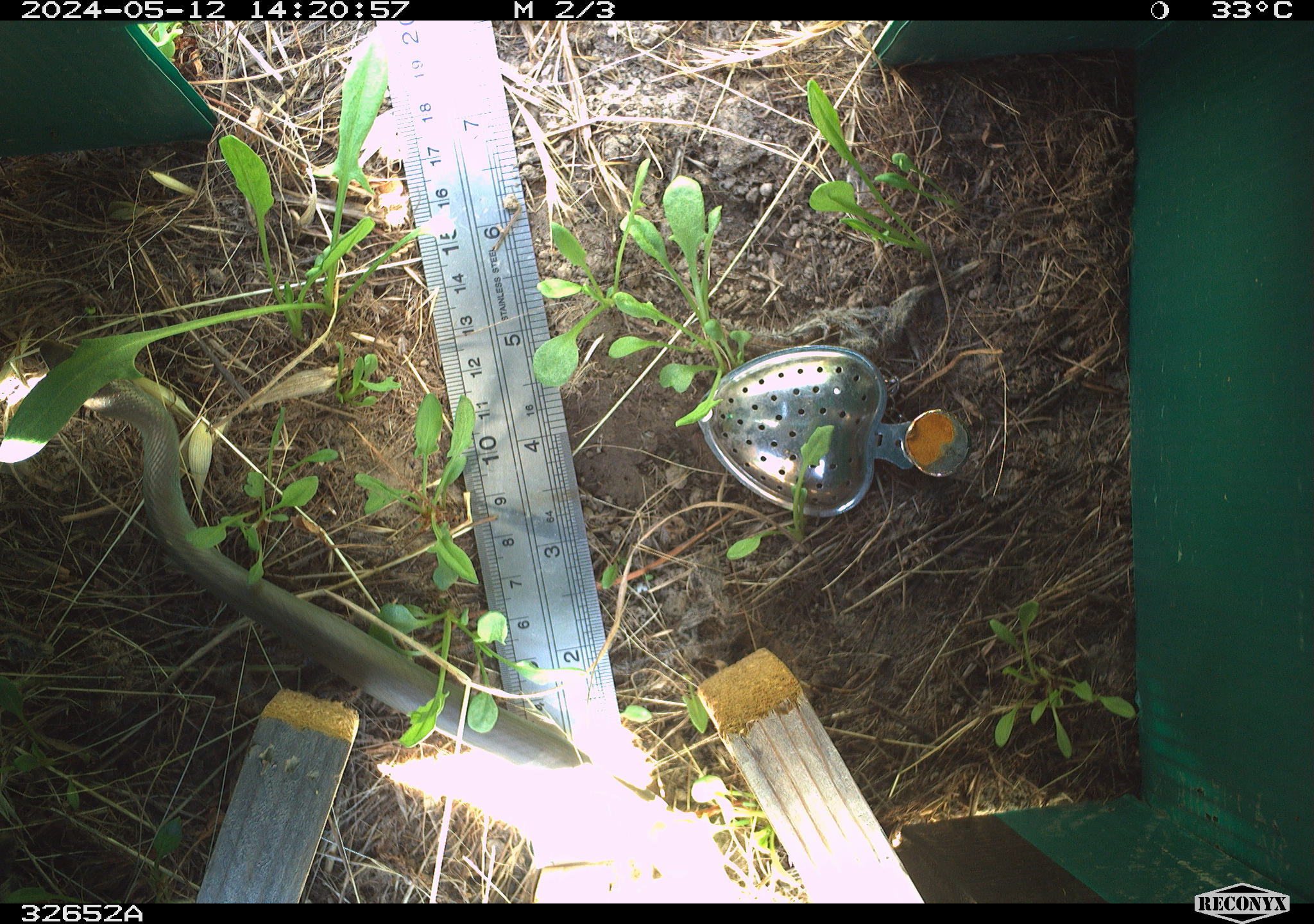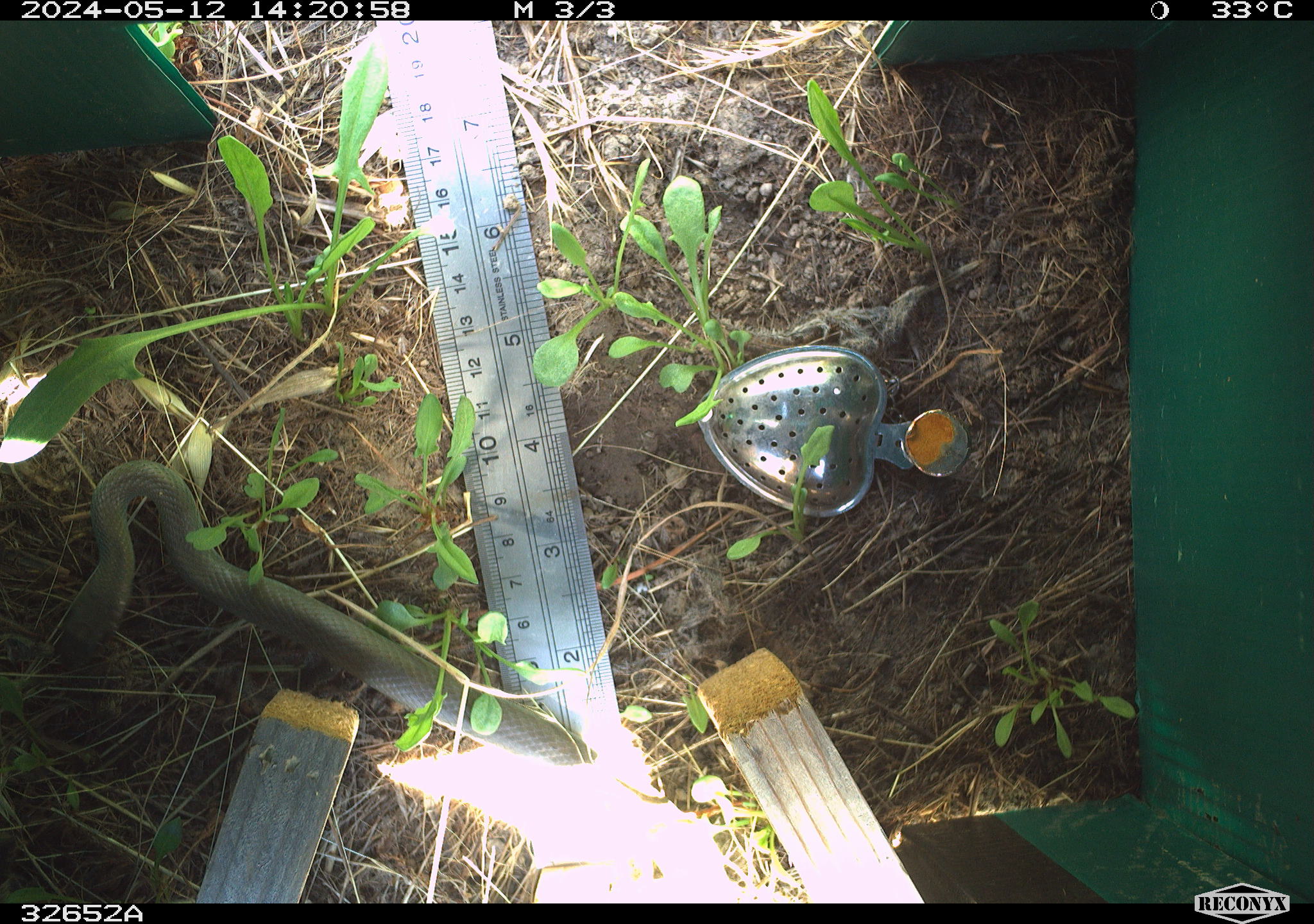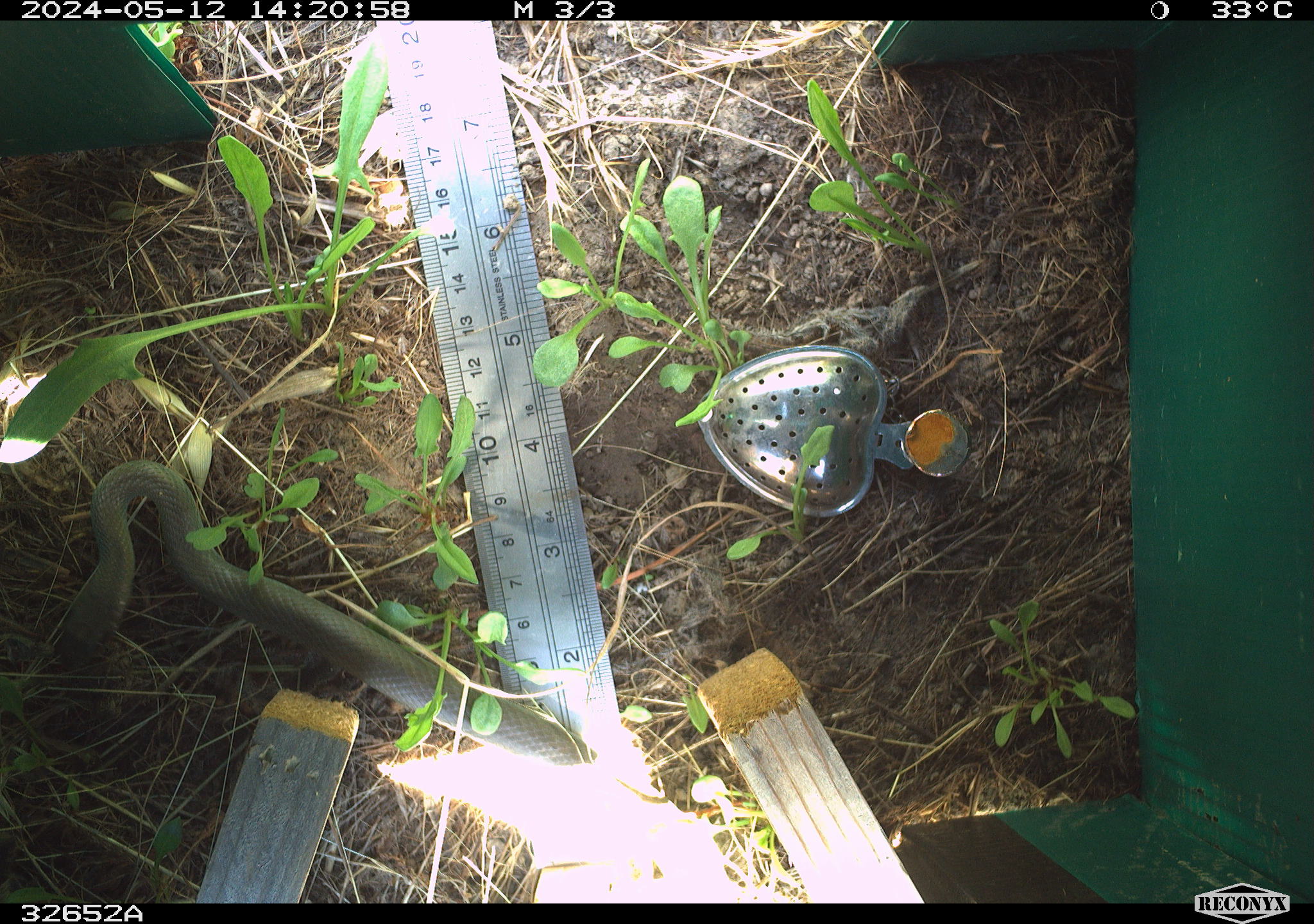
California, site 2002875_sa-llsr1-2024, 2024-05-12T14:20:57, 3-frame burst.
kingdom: Animalia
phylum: Chordata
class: Reptilia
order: Squamata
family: Colubridae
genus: Coluber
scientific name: Coluber constrictor mormon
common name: western yellow-bellied racer